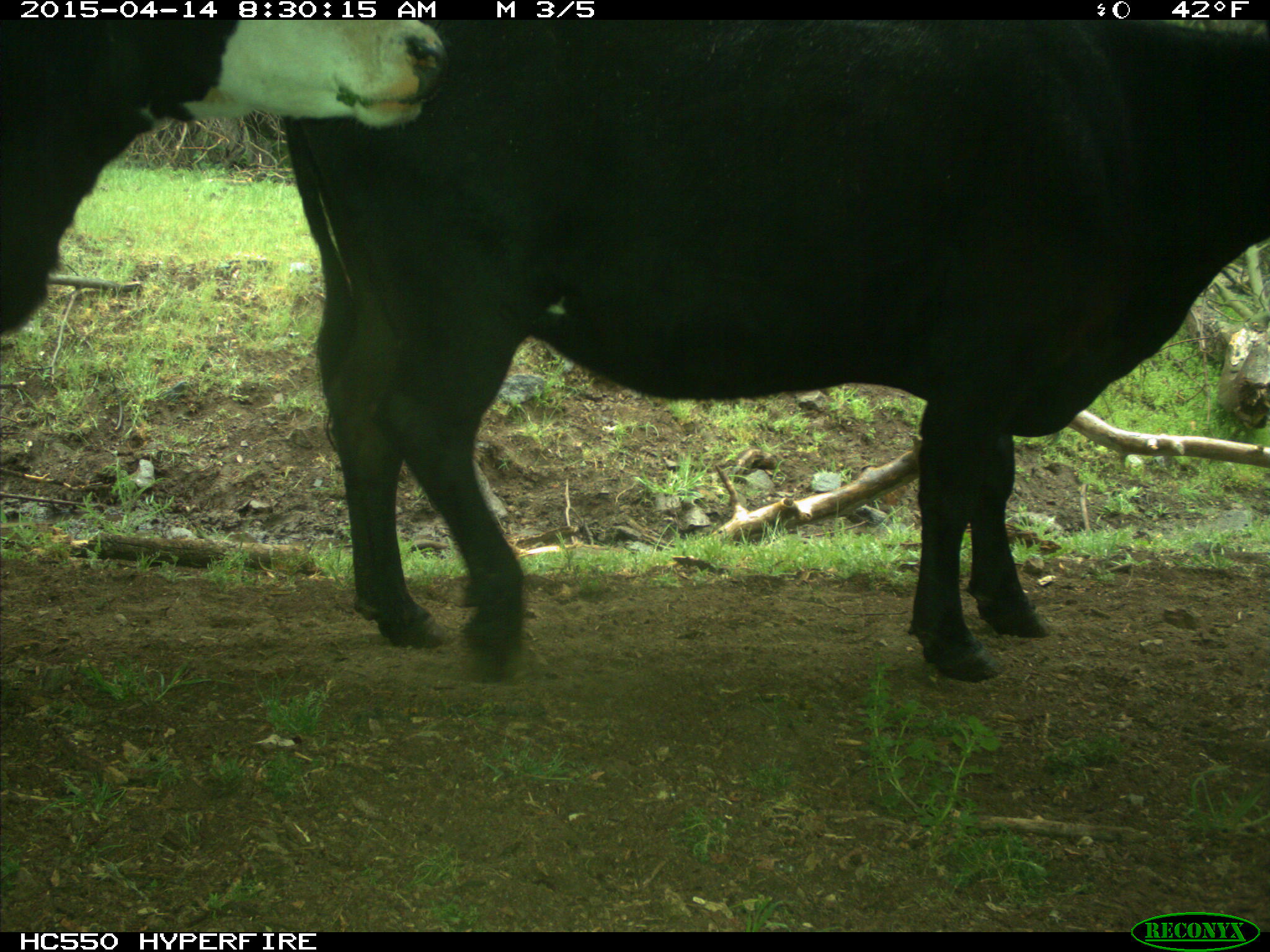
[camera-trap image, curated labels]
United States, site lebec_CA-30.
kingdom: Animalia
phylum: Chordata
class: Mammalia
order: Artiodactyla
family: Bovidae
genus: Bos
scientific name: Bos taurus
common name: domestic cow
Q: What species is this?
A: Bos taurus (domestic cow).